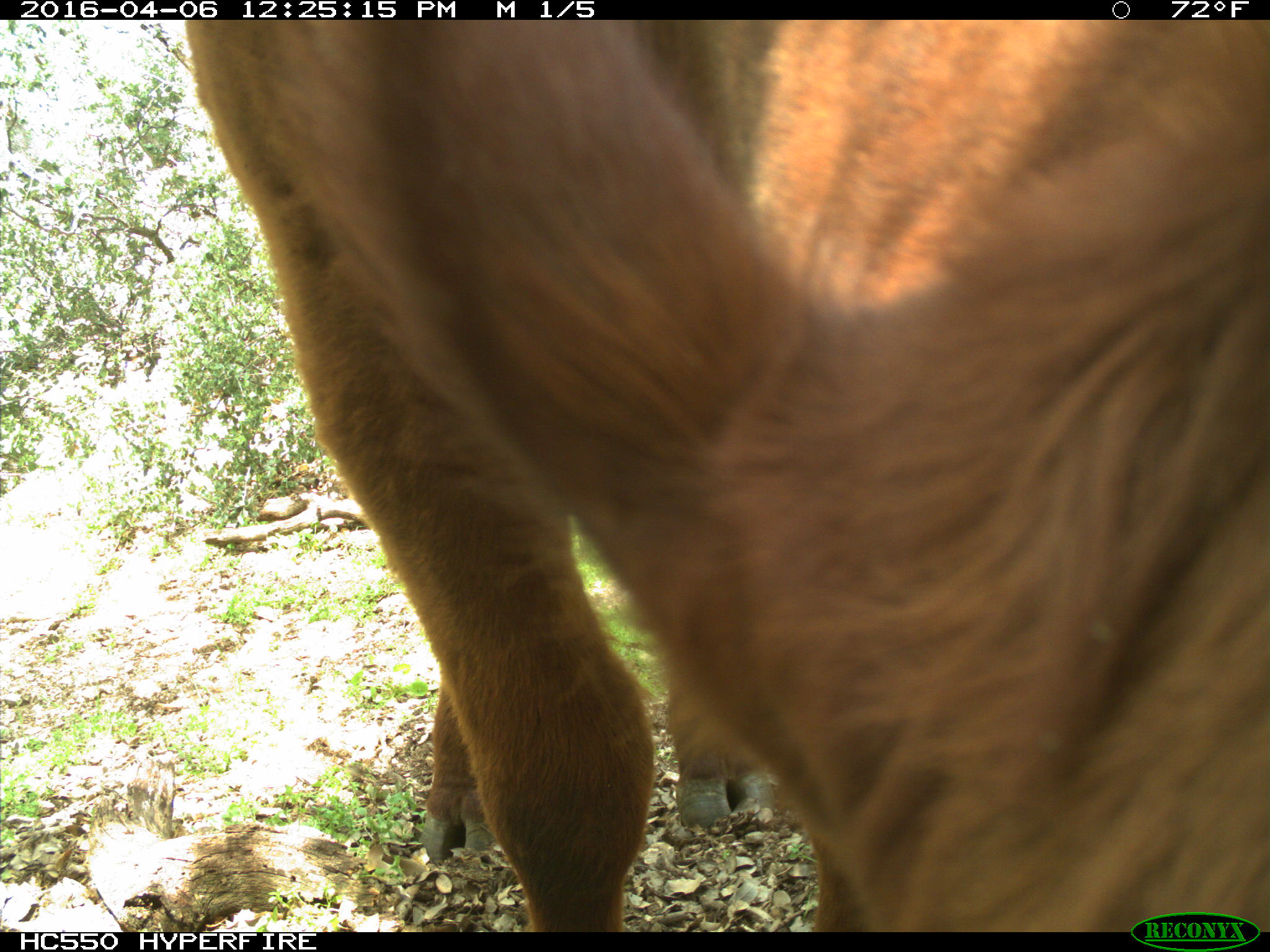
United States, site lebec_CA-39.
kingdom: Animalia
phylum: Chordata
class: Mammalia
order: Artiodactyla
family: Bovidae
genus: Bos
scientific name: Bos taurus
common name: domestic cow